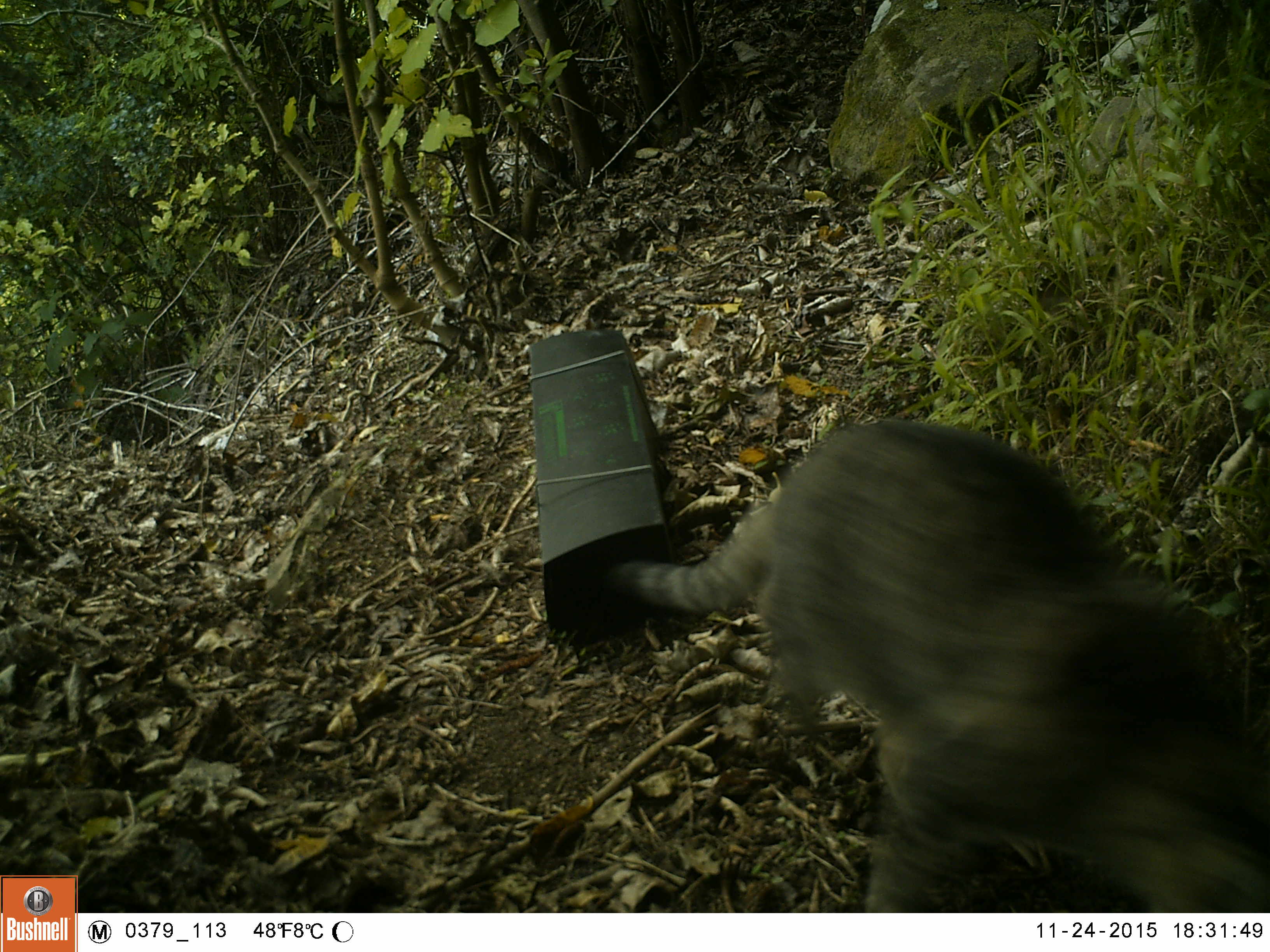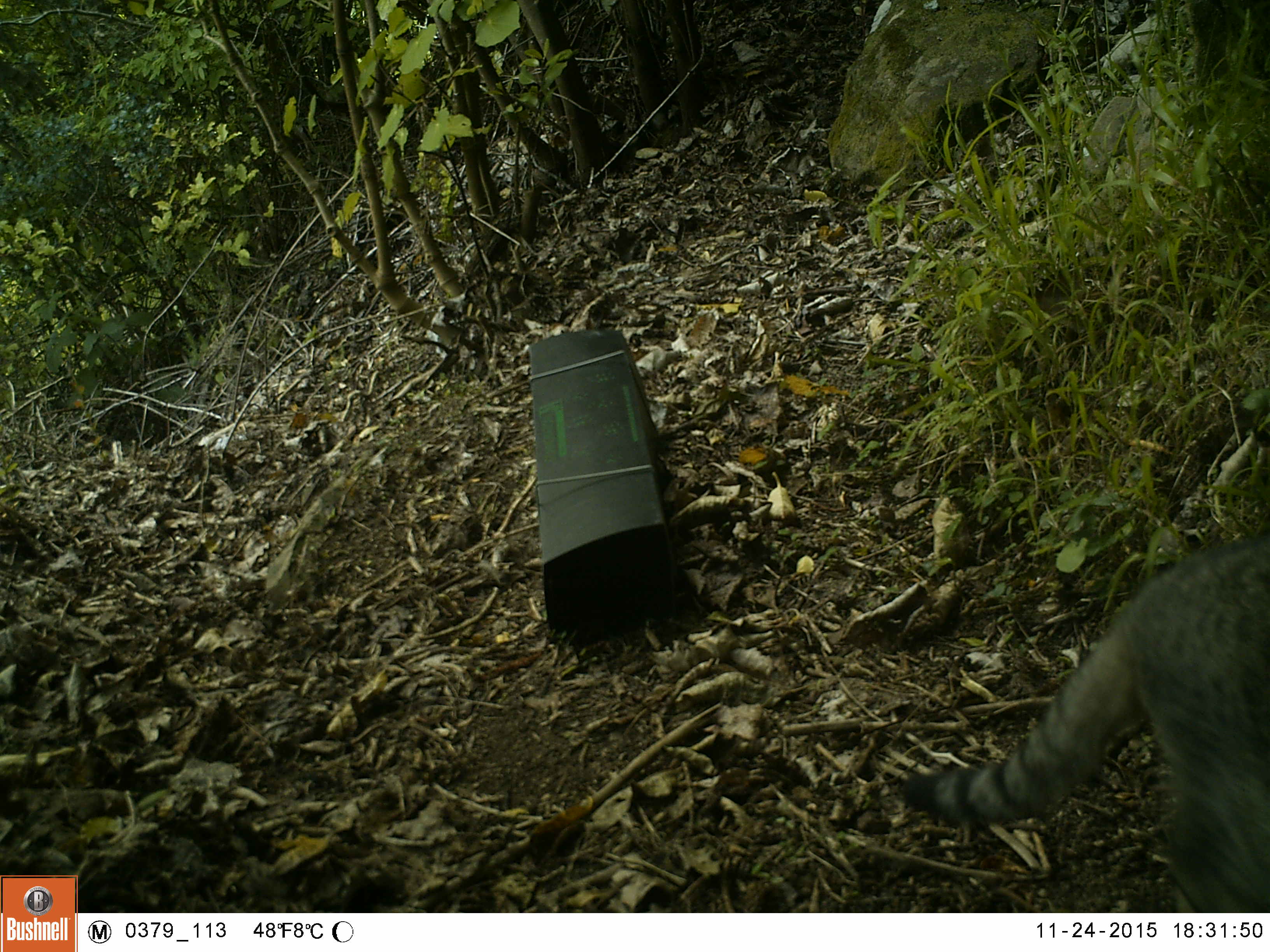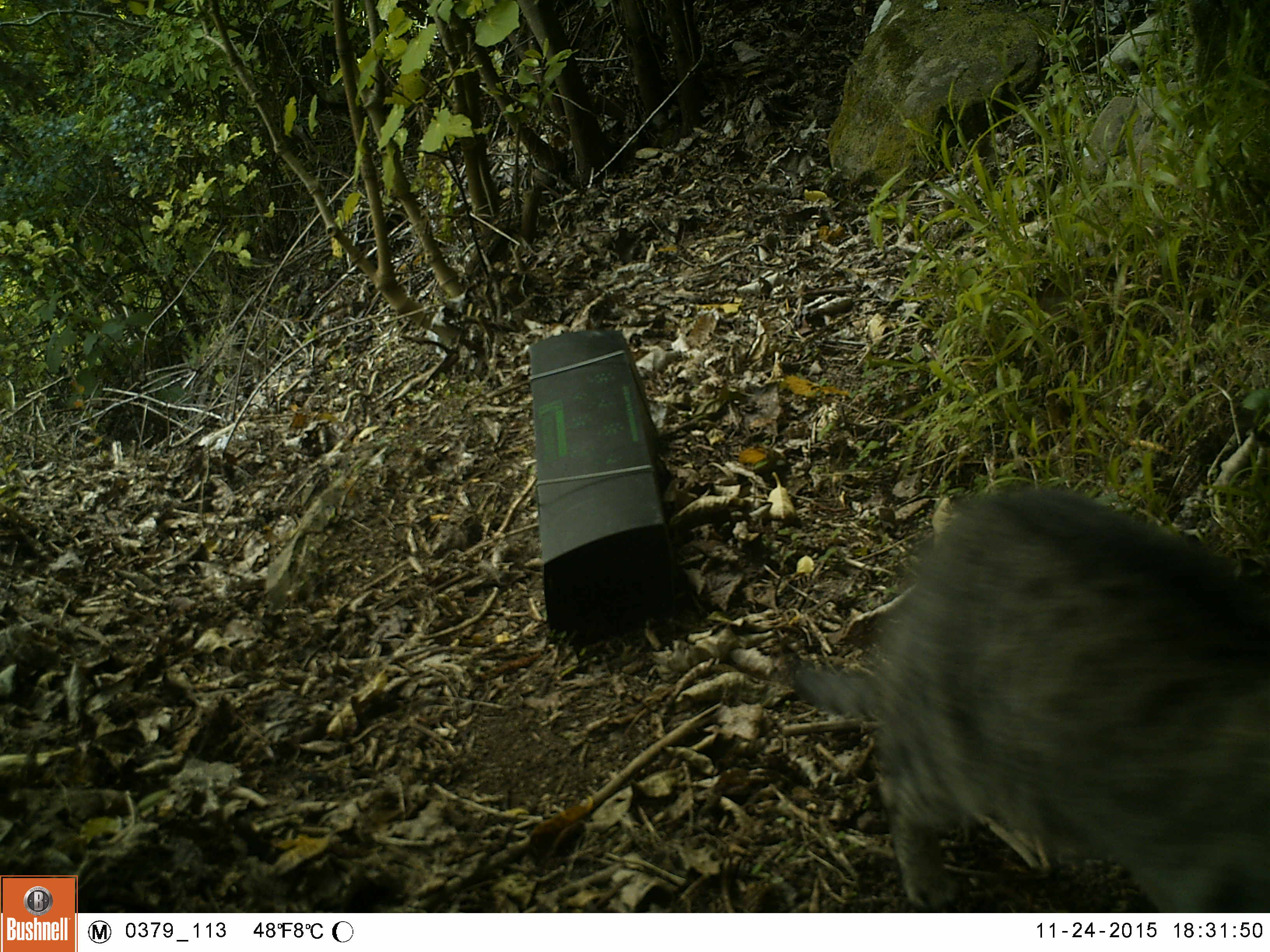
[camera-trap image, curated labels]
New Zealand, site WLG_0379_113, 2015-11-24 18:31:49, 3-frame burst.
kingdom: Animalia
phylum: Chordata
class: Mammalia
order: Carnivora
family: Felidae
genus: Felis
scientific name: Felis catus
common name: domestic cat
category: cat